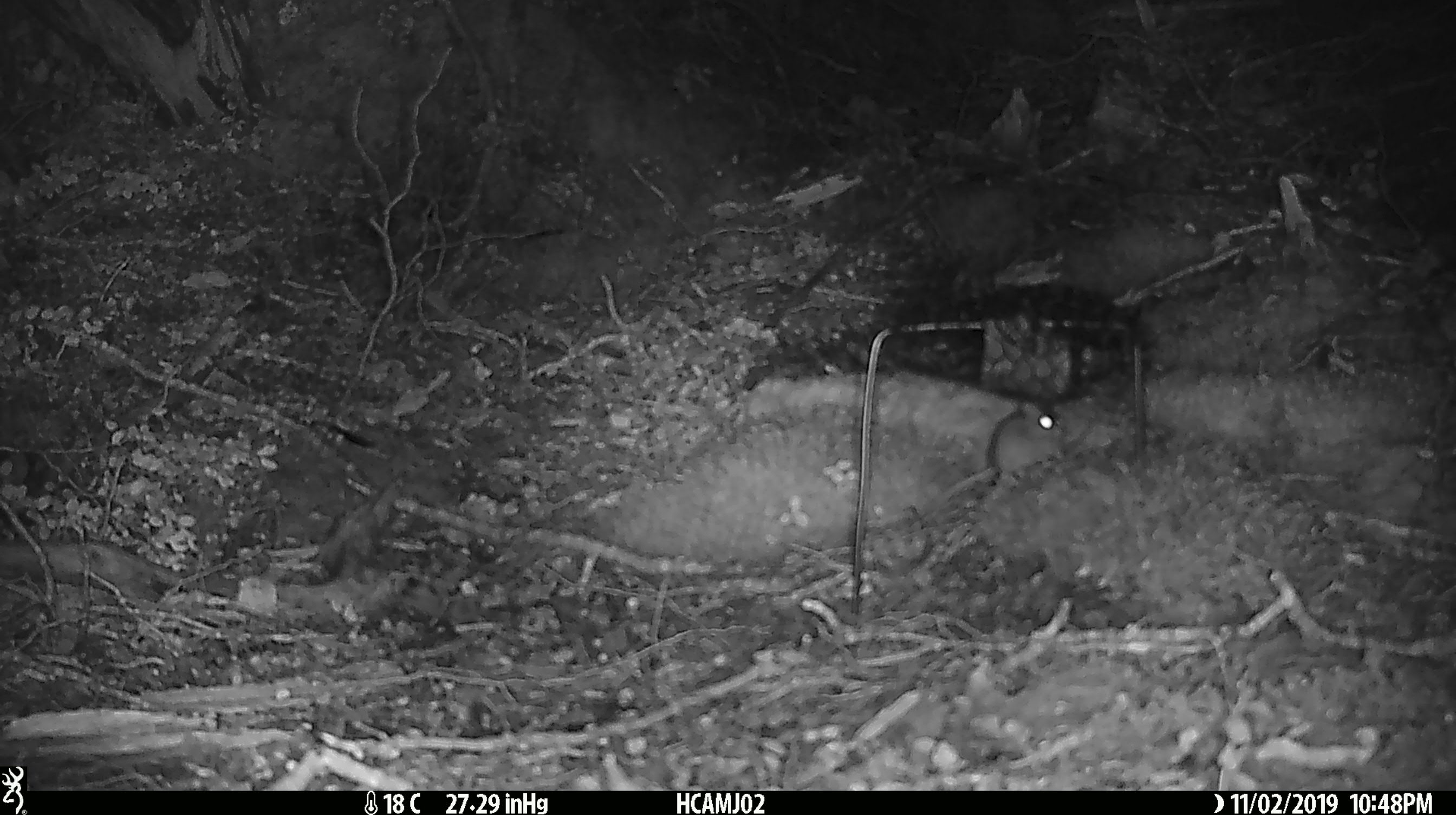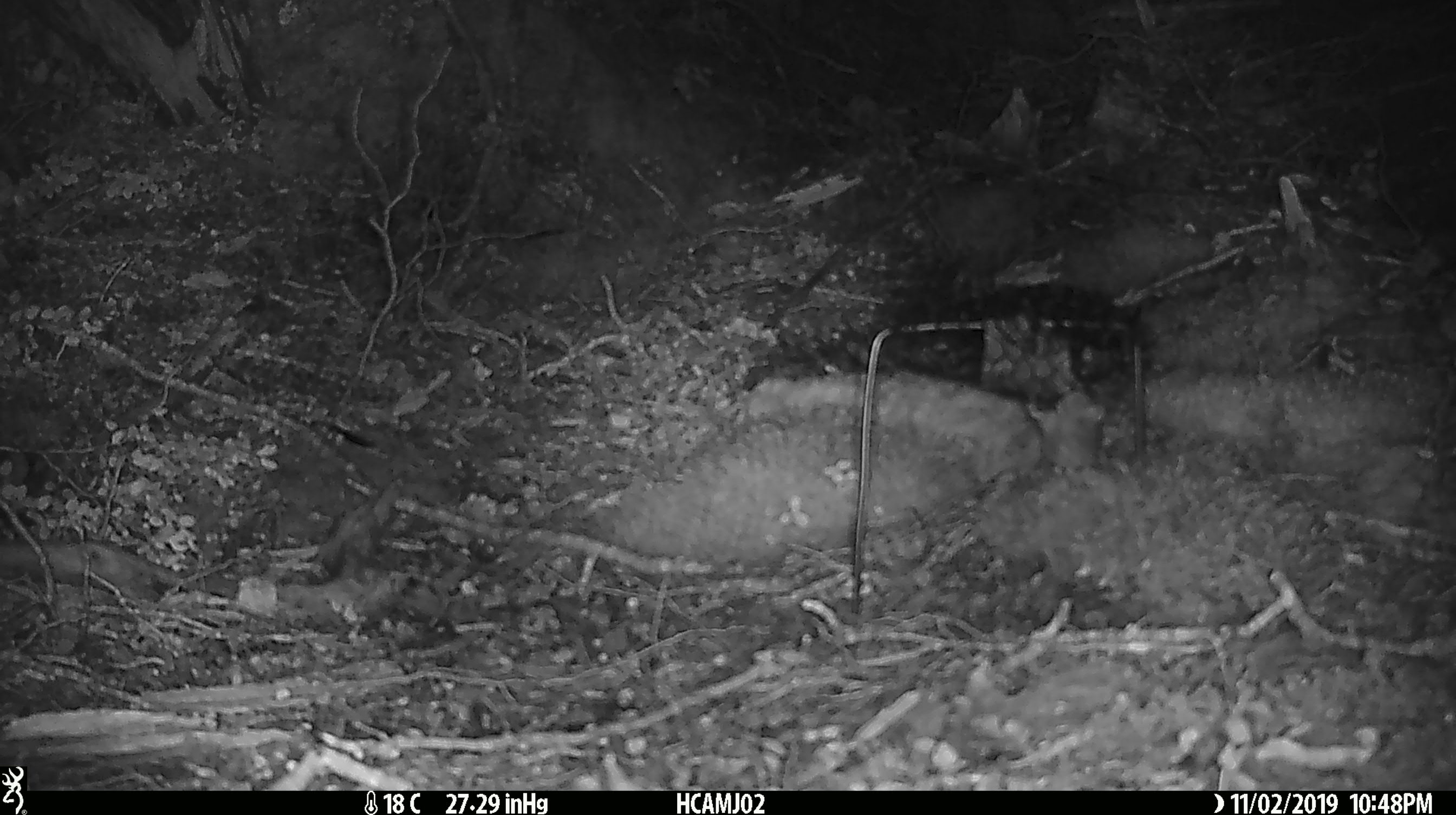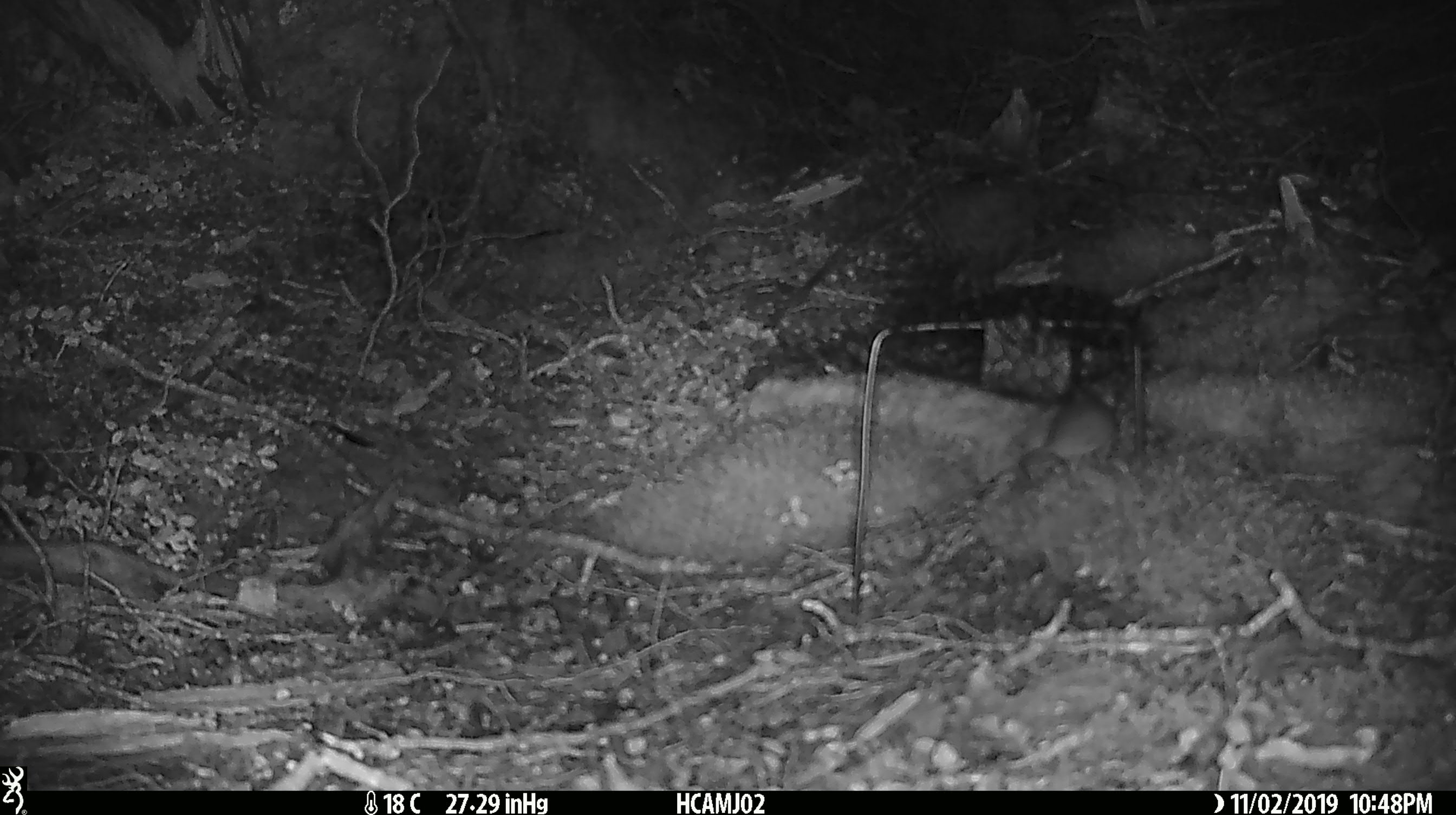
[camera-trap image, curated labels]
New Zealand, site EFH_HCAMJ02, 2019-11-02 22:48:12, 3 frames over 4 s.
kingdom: Animalia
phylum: Chordata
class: Mammalia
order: Rodentia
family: Muridae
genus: Mus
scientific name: Mus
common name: mouse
Mouse (Mus).